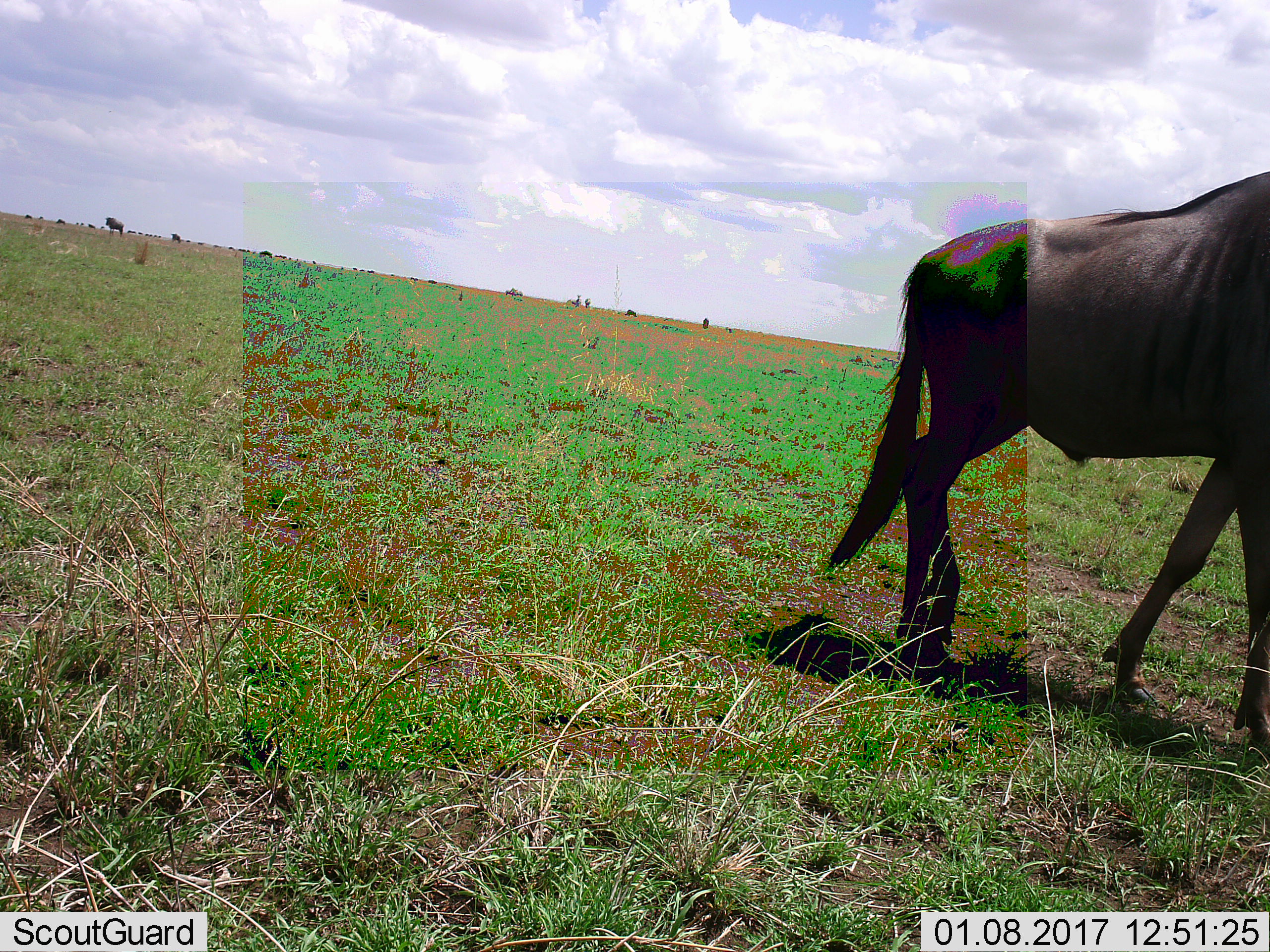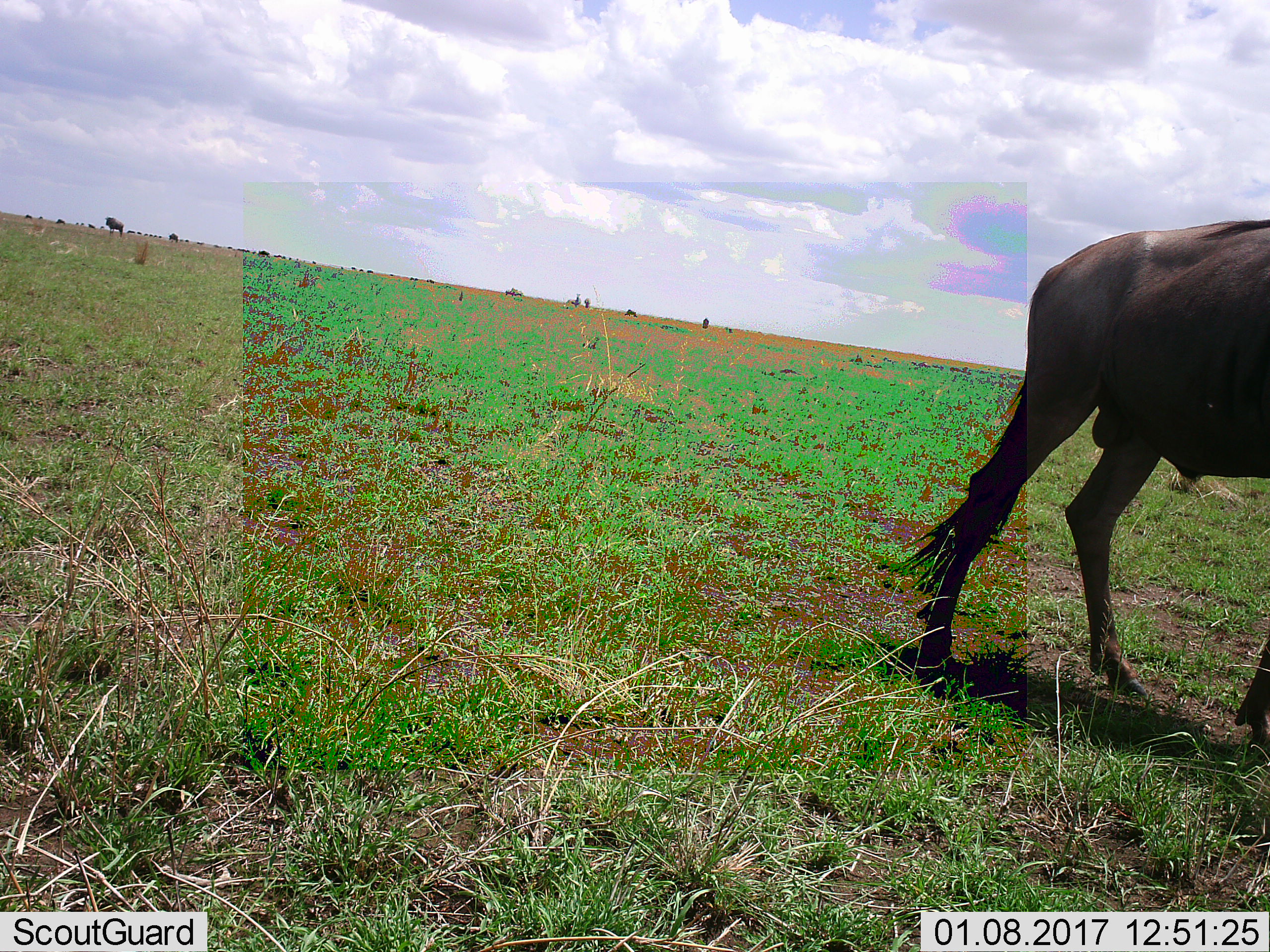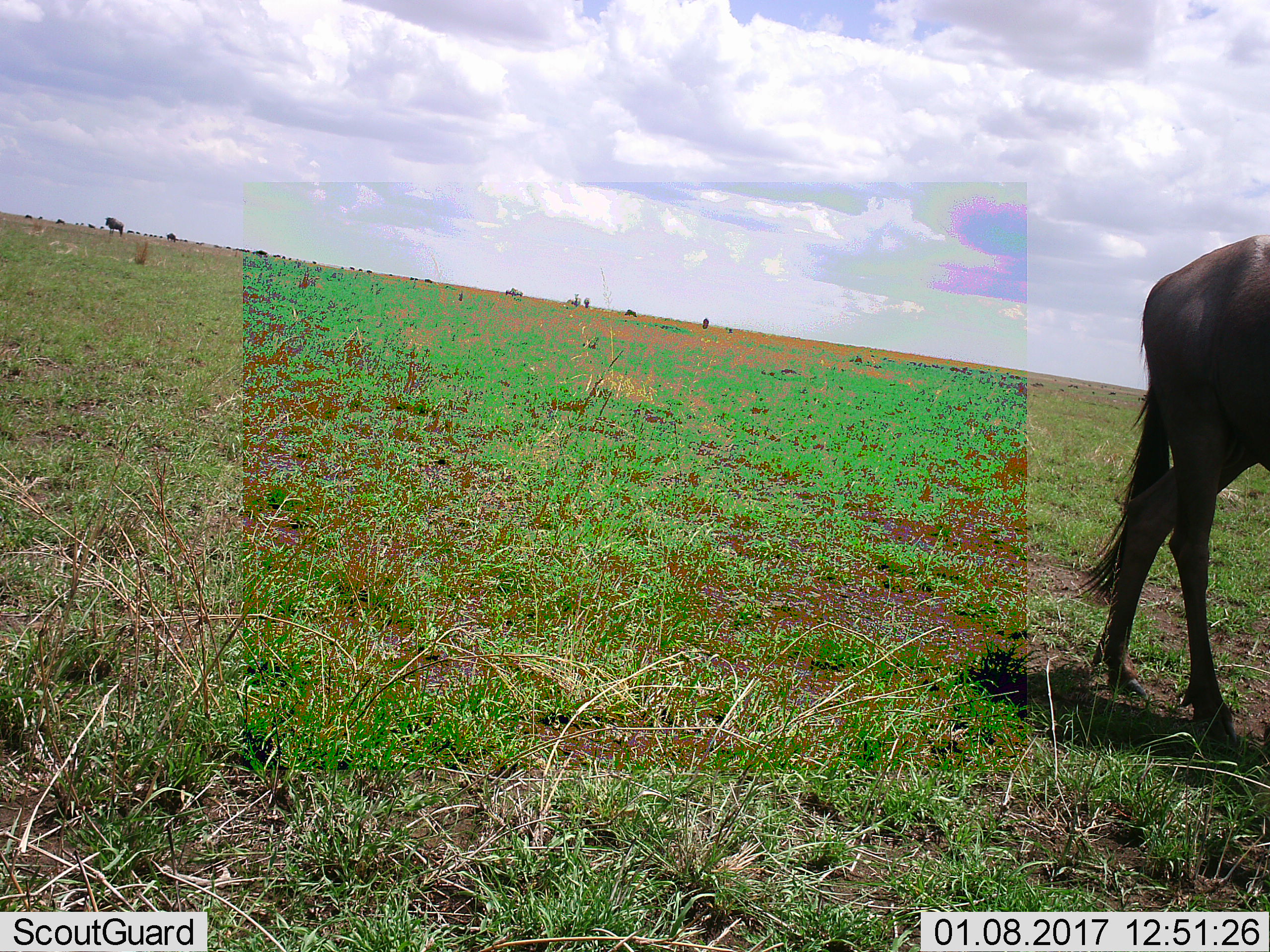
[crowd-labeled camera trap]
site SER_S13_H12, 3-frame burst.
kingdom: Animalia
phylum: Chordata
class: Mammalia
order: Artiodactyla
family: Bovidae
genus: Connochaetes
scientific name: Connochaetes taurinus taurinus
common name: blue wildebeest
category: wildebeestblue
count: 11-50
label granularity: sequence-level